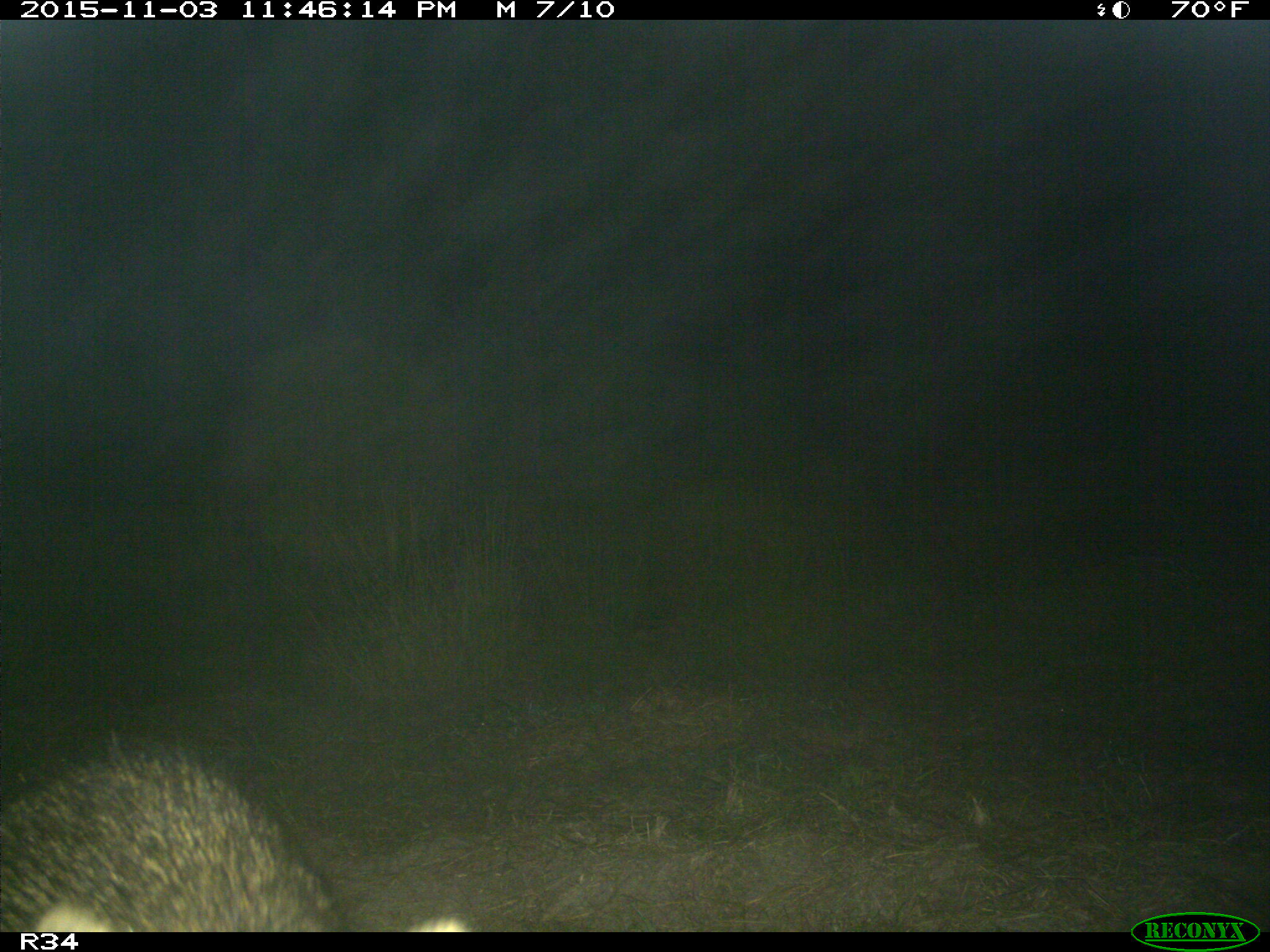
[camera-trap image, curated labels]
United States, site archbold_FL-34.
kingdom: Animalia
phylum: Chordata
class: Mammalia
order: Carnivora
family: Procyonidae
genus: Procyon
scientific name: Procyon lotor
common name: common raccoon